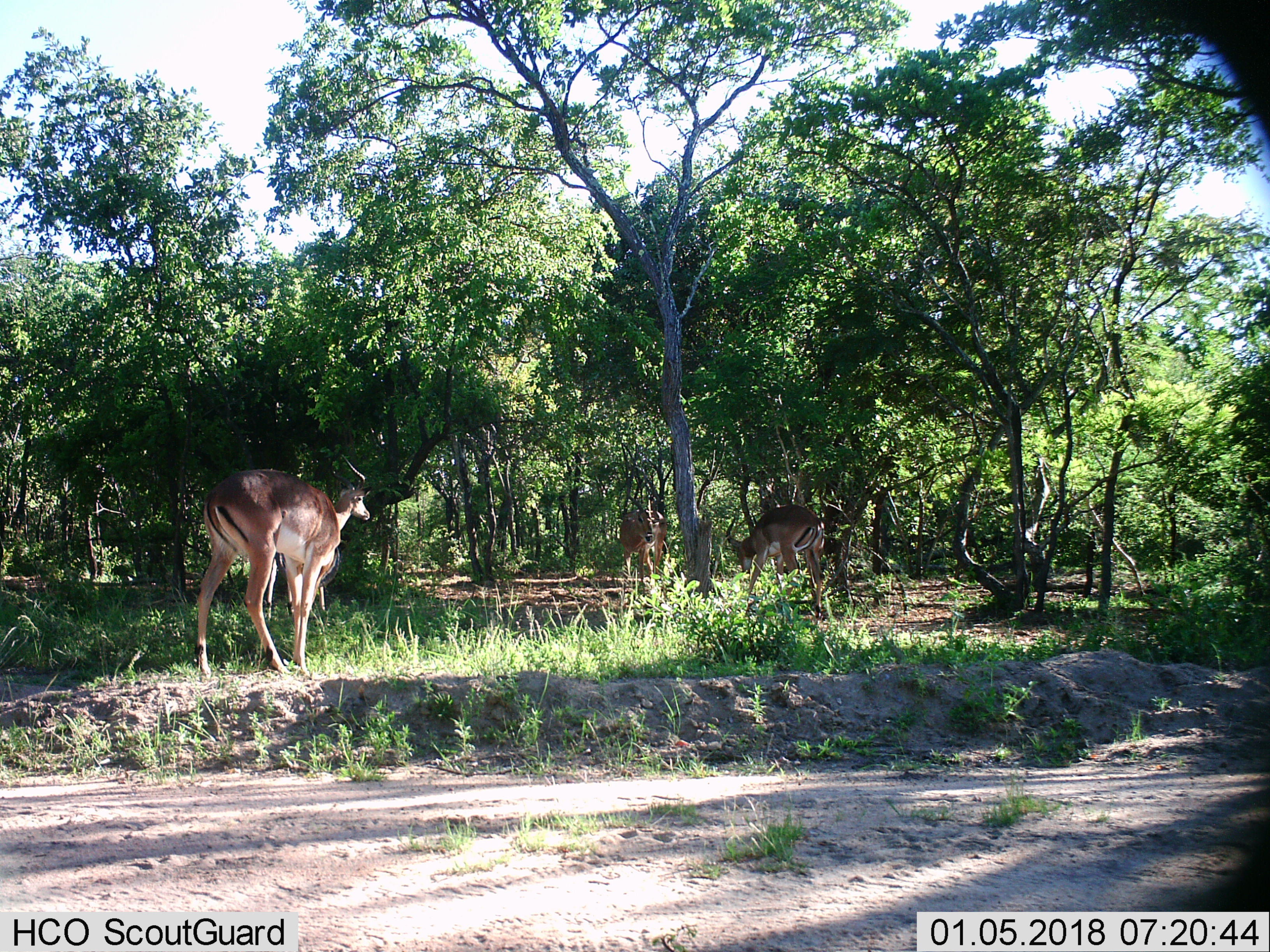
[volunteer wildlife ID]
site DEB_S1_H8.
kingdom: Animalia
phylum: Chordata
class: Mammalia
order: Artiodactyla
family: Bovidae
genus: Aepyceros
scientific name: Aepyceros melampus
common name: impala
Impala (Aepyceros melampus), count 3. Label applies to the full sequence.